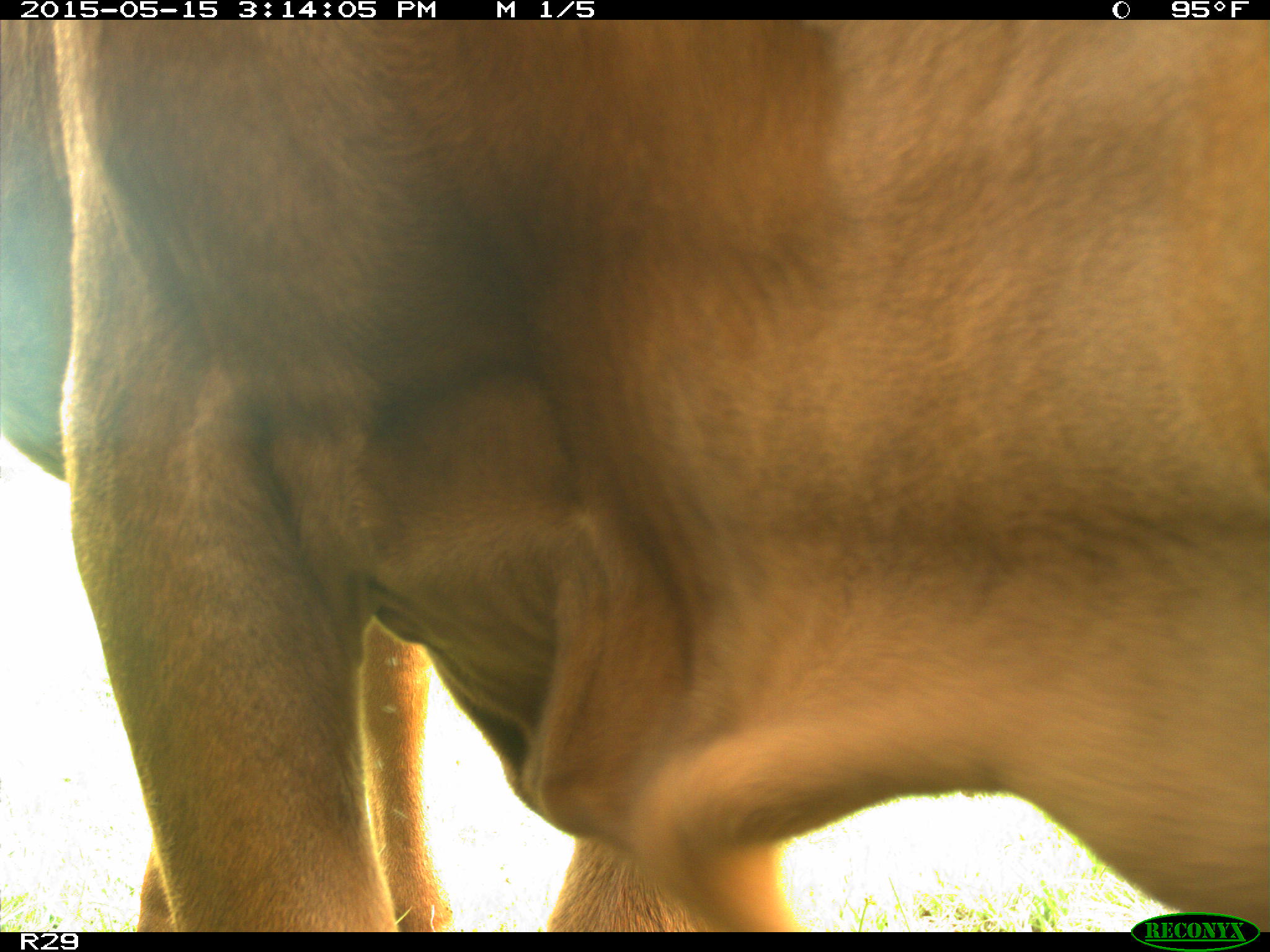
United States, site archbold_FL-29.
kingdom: Animalia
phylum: Chordata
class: Mammalia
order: Artiodactyla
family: Bovidae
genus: Bos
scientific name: Bos taurus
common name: domestic cow